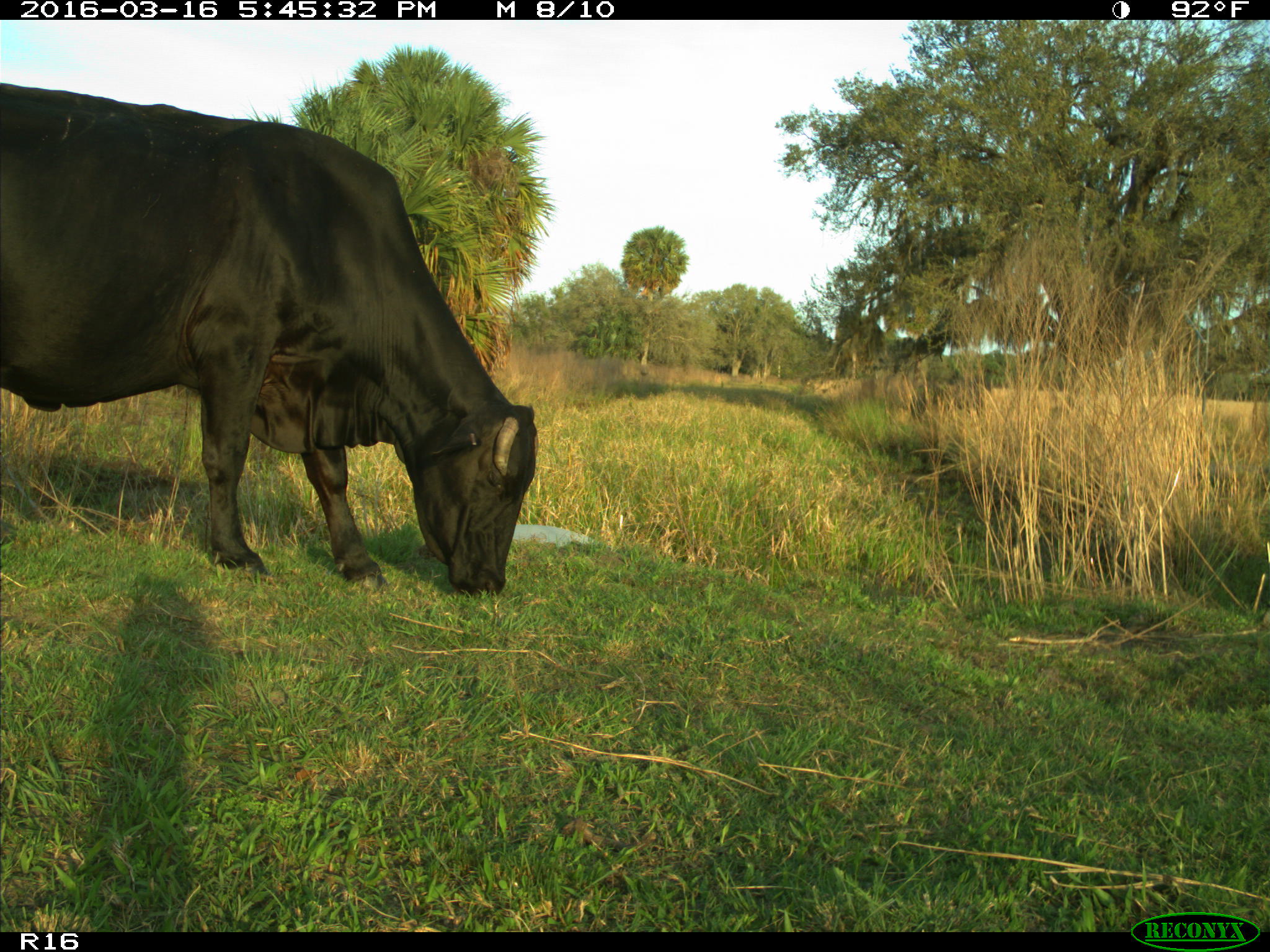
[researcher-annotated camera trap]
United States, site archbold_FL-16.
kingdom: Animalia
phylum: Chordata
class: Mammalia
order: Artiodactyla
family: Bovidae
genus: Bos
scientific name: Bos taurus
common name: domestic cow